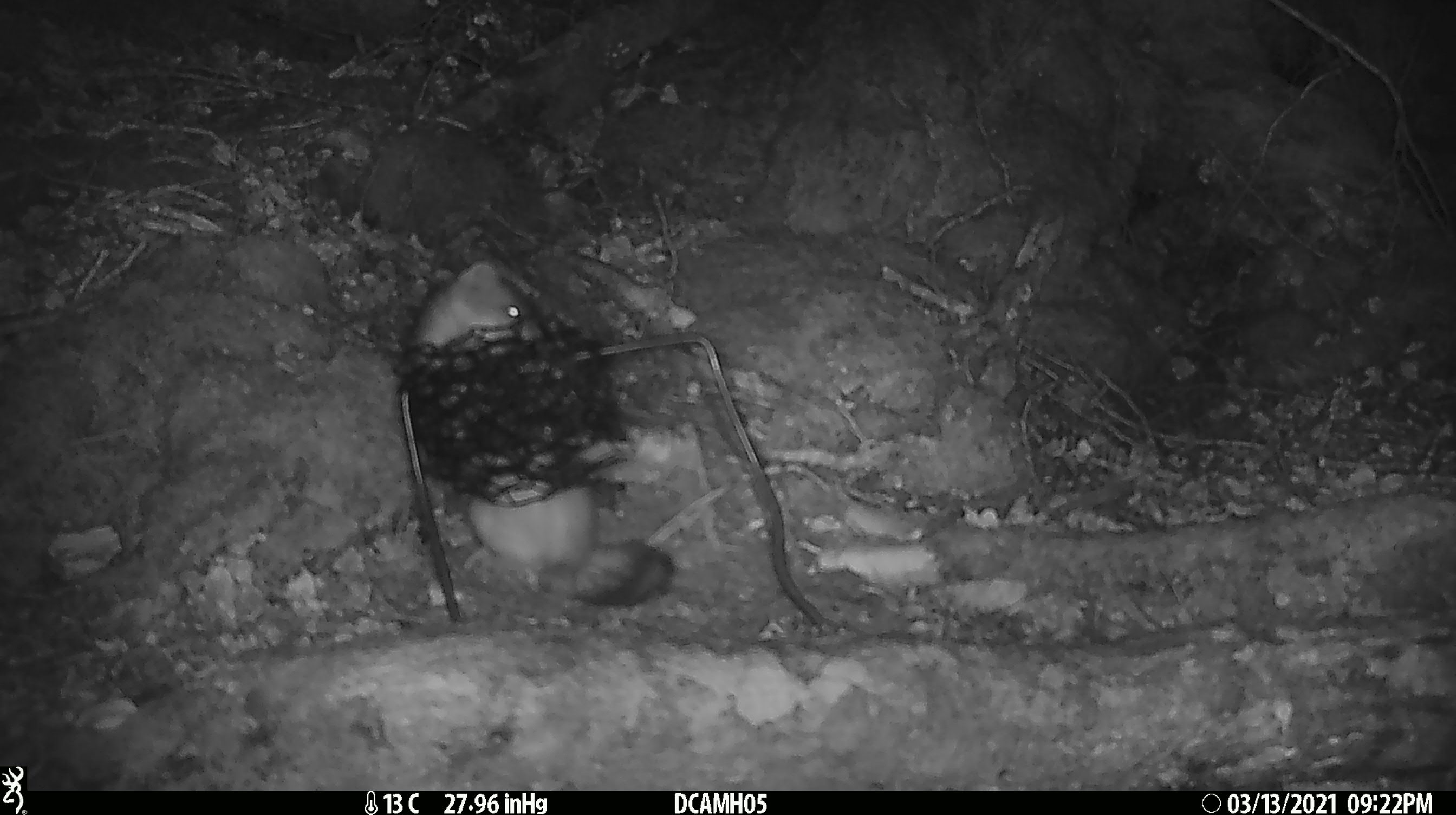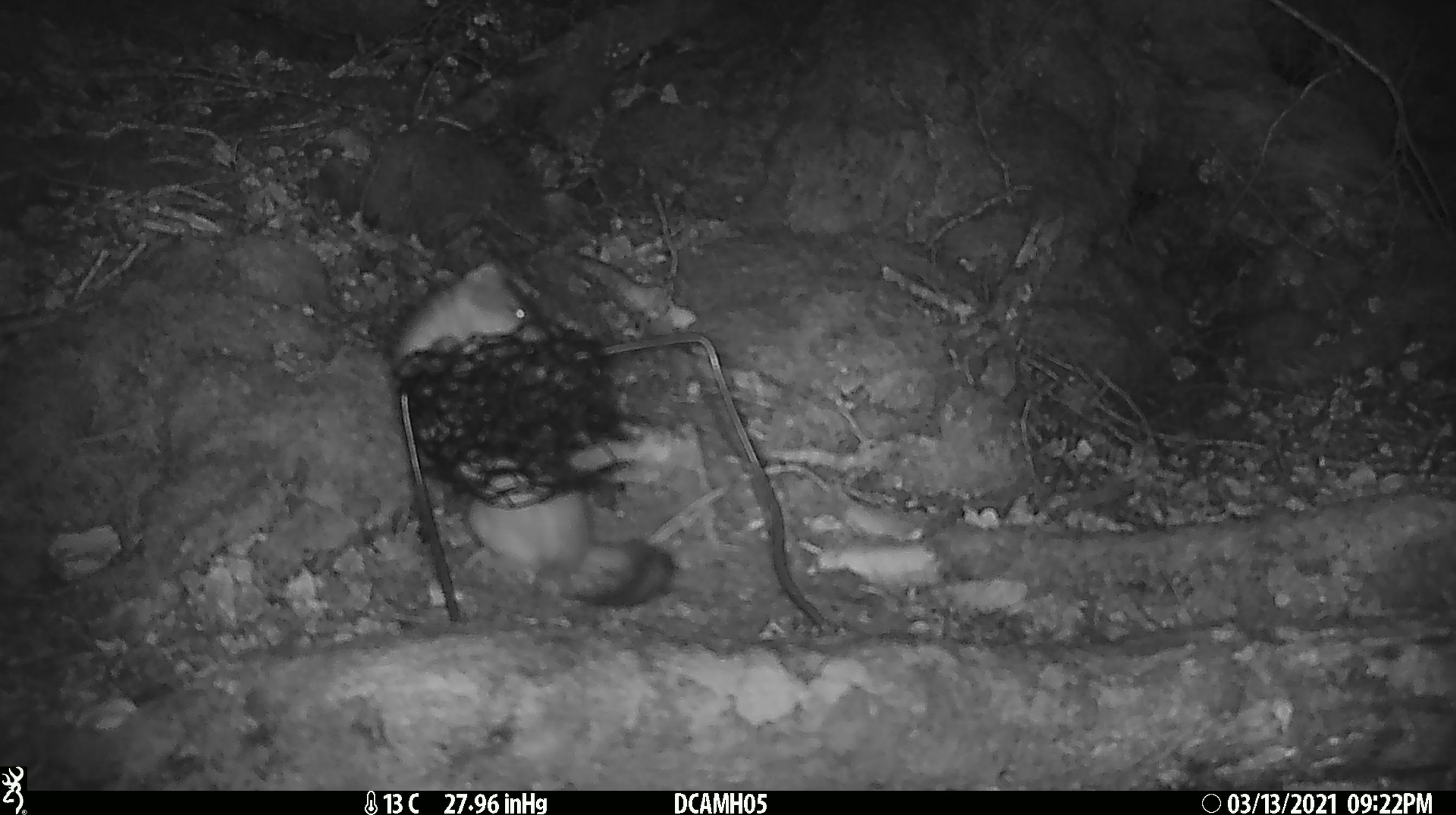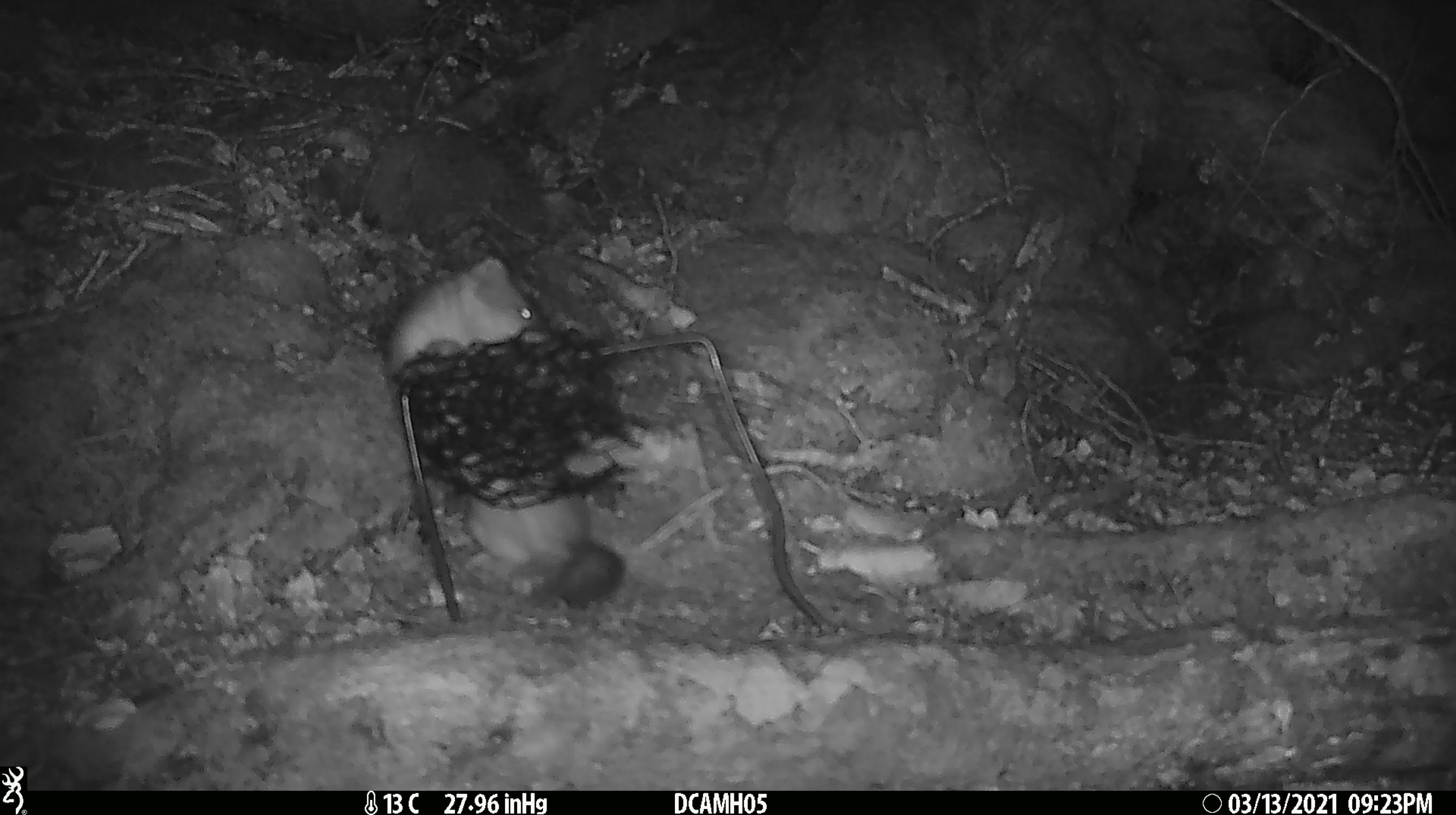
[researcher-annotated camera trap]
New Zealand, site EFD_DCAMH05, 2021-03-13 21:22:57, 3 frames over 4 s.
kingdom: Animalia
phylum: Chordata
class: Mammalia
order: Carnivora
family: Mustelidae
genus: Mustela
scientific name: Mustela erminea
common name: stoat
Stoat (Mustela erminea).